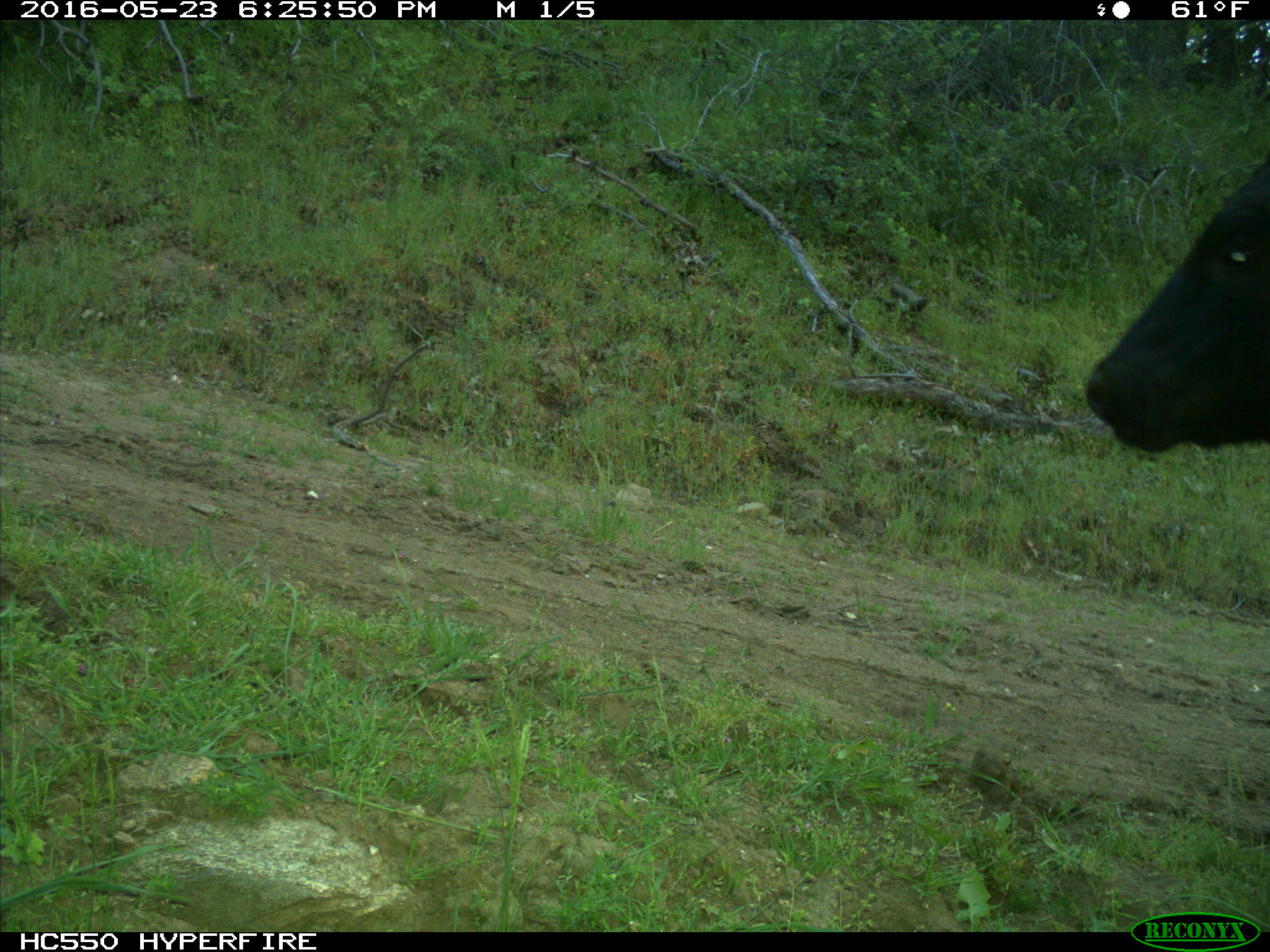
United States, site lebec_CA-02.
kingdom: Animalia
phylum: Chordata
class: Mammalia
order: Artiodactyla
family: Bovidae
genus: Bos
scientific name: Bos taurus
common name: domestic cow